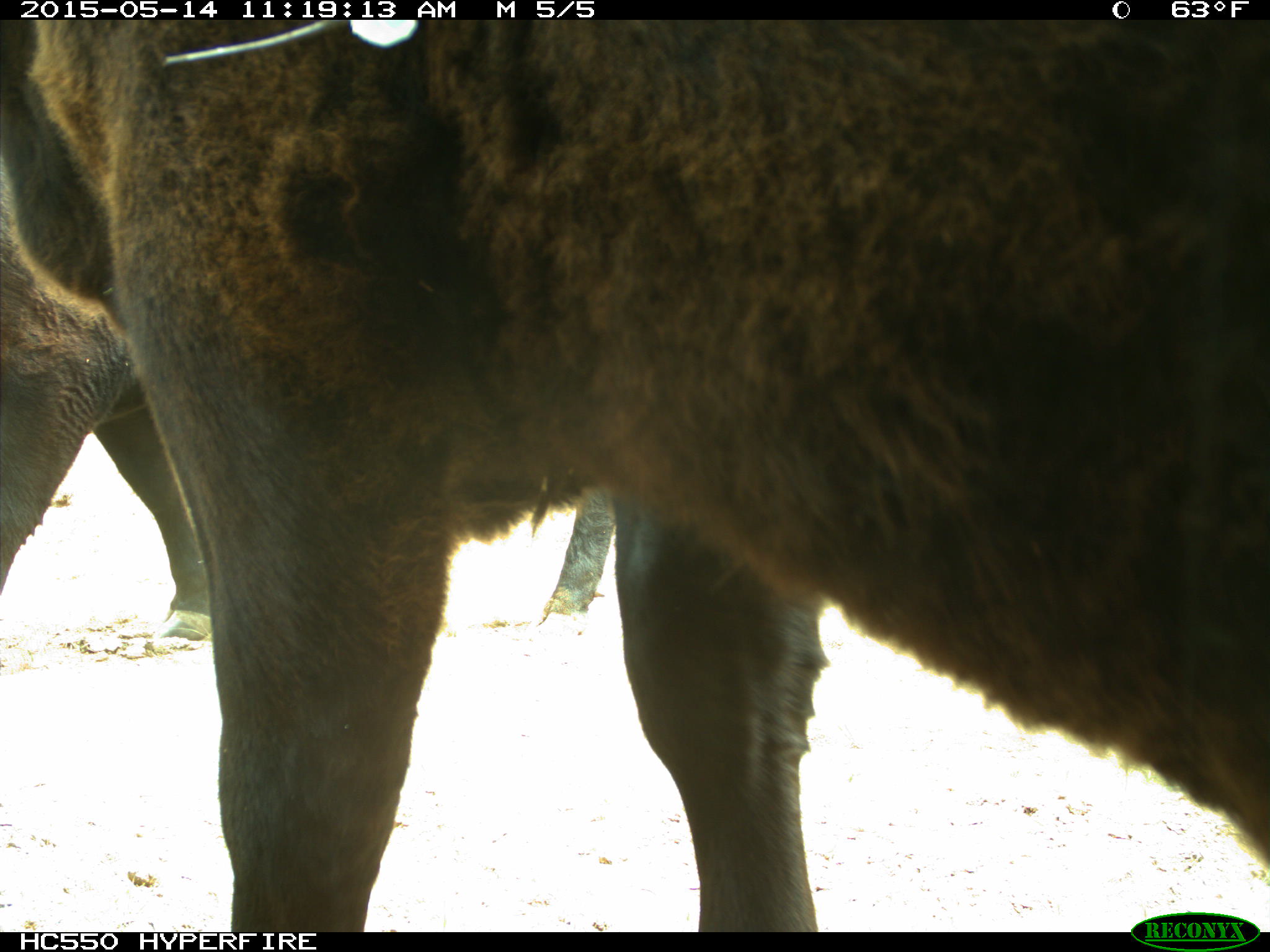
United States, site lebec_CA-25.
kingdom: Animalia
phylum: Chordata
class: Mammalia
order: Artiodactyla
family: Bovidae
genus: Bos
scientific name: Bos taurus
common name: domestic cow